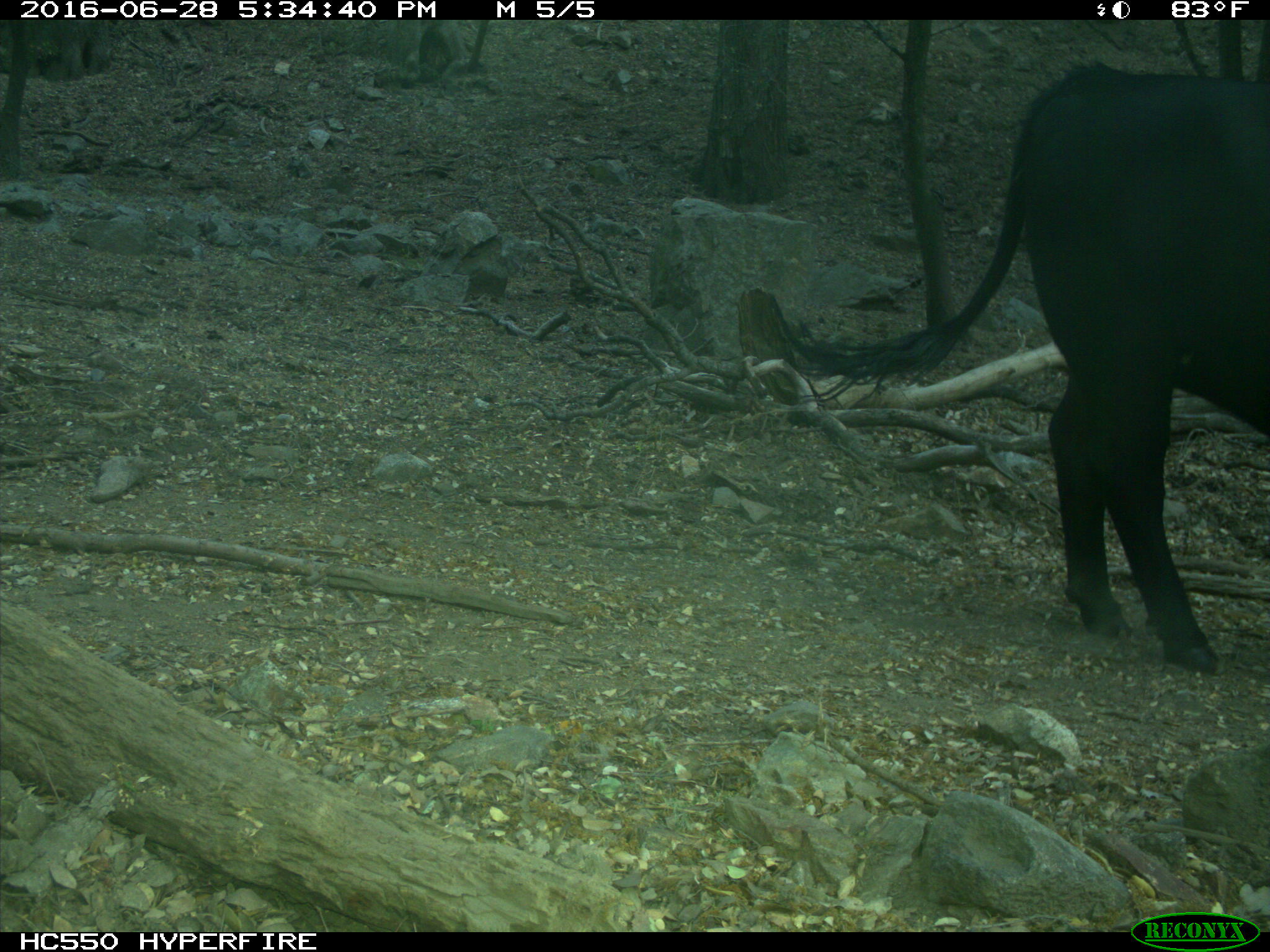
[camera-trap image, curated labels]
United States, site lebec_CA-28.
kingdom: Animalia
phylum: Chordata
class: Mammalia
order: Artiodactyla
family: Bovidae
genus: Bos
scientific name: Bos taurus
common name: domestic cow